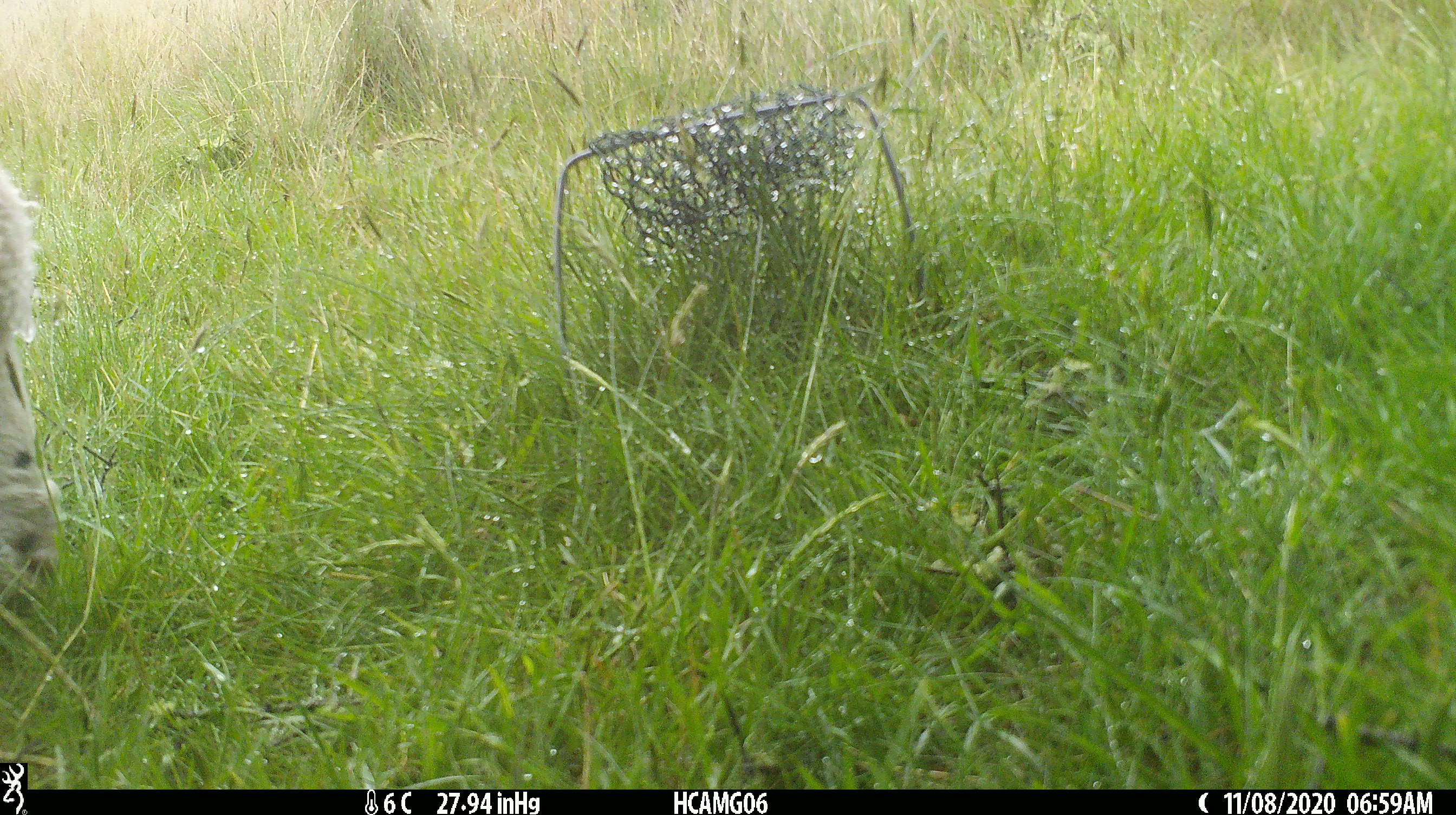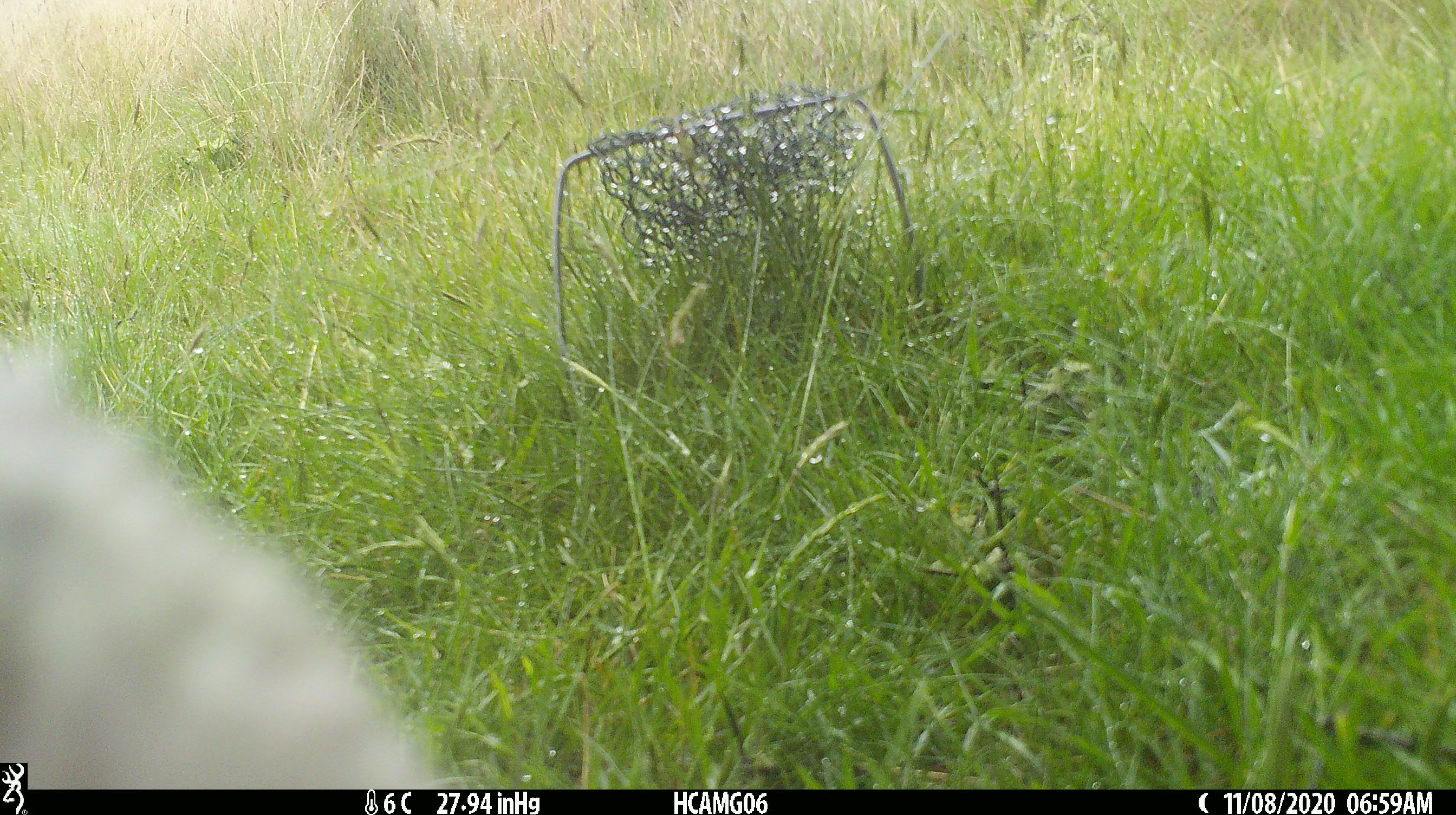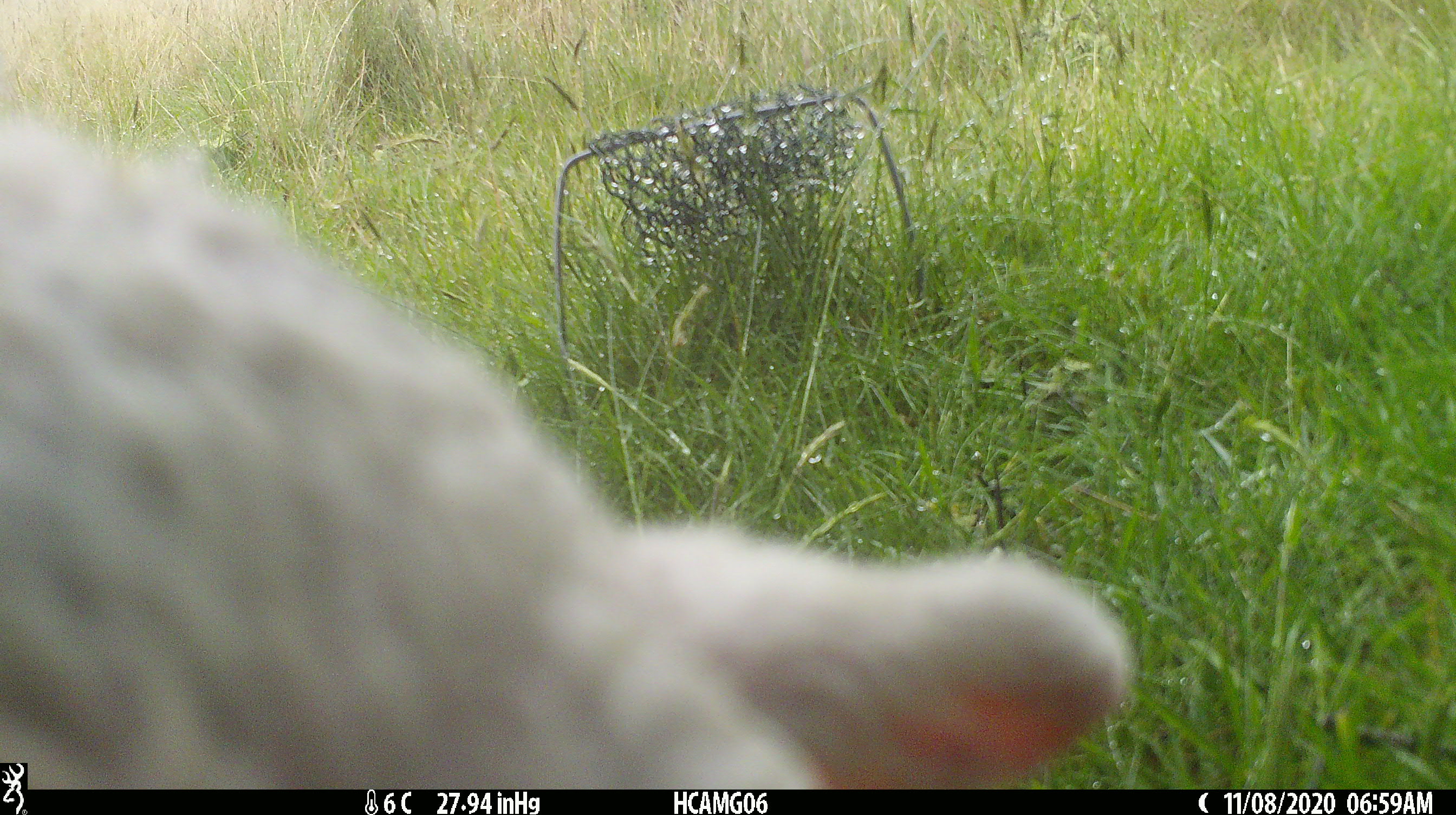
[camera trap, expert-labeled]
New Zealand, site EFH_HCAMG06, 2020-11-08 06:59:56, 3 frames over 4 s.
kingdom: Animalia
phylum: Chordata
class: Mammalia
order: Artiodactyla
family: Bovidae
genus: Ovis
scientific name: Ovis aries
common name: domestic sheep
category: sheep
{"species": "sheep (domestic sheep) (Ovis aries)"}